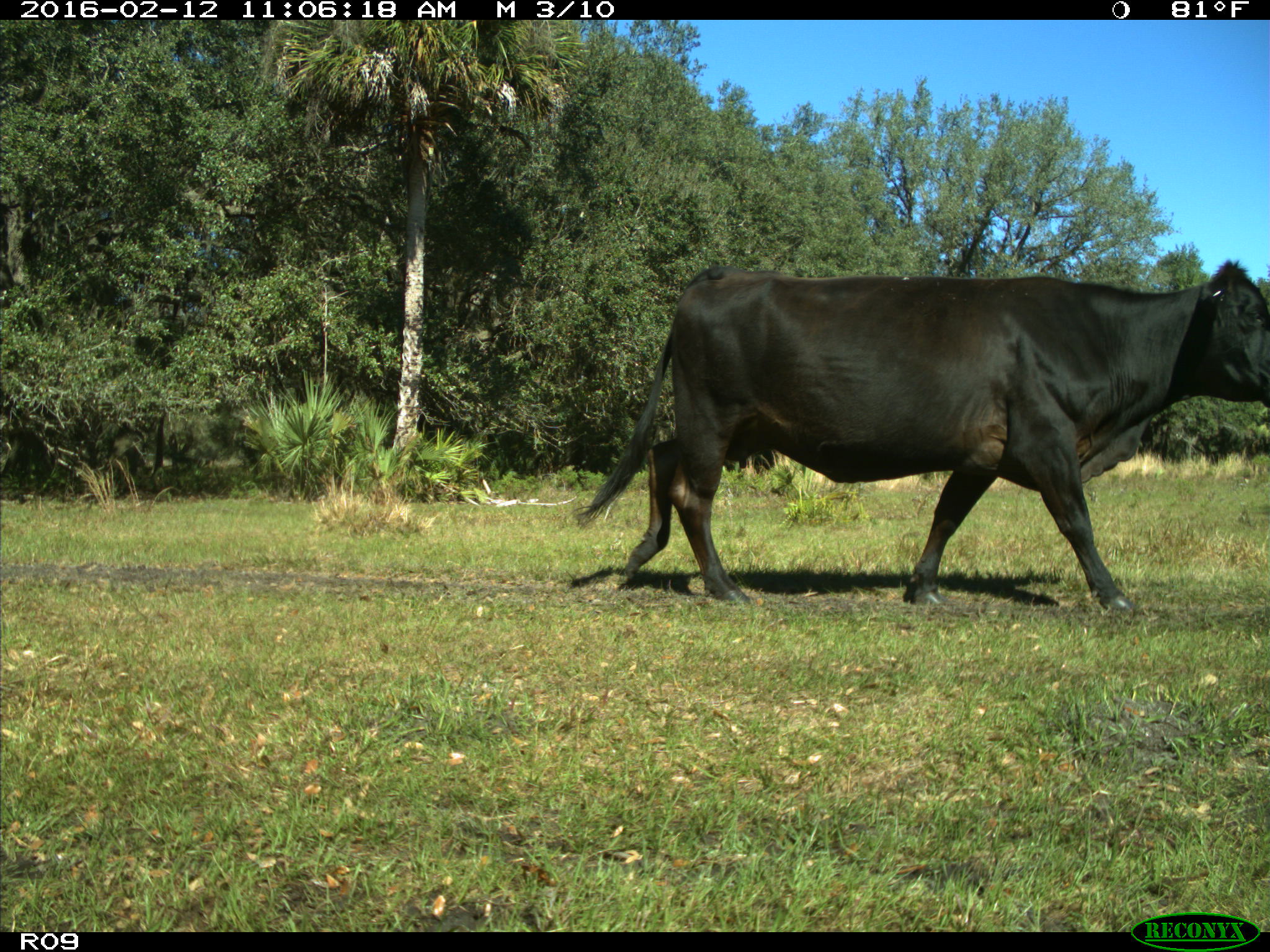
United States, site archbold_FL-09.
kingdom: Animalia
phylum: Chordata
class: Mammalia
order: Artiodactyla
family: Bovidae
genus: Bos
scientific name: Bos taurus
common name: domestic cow